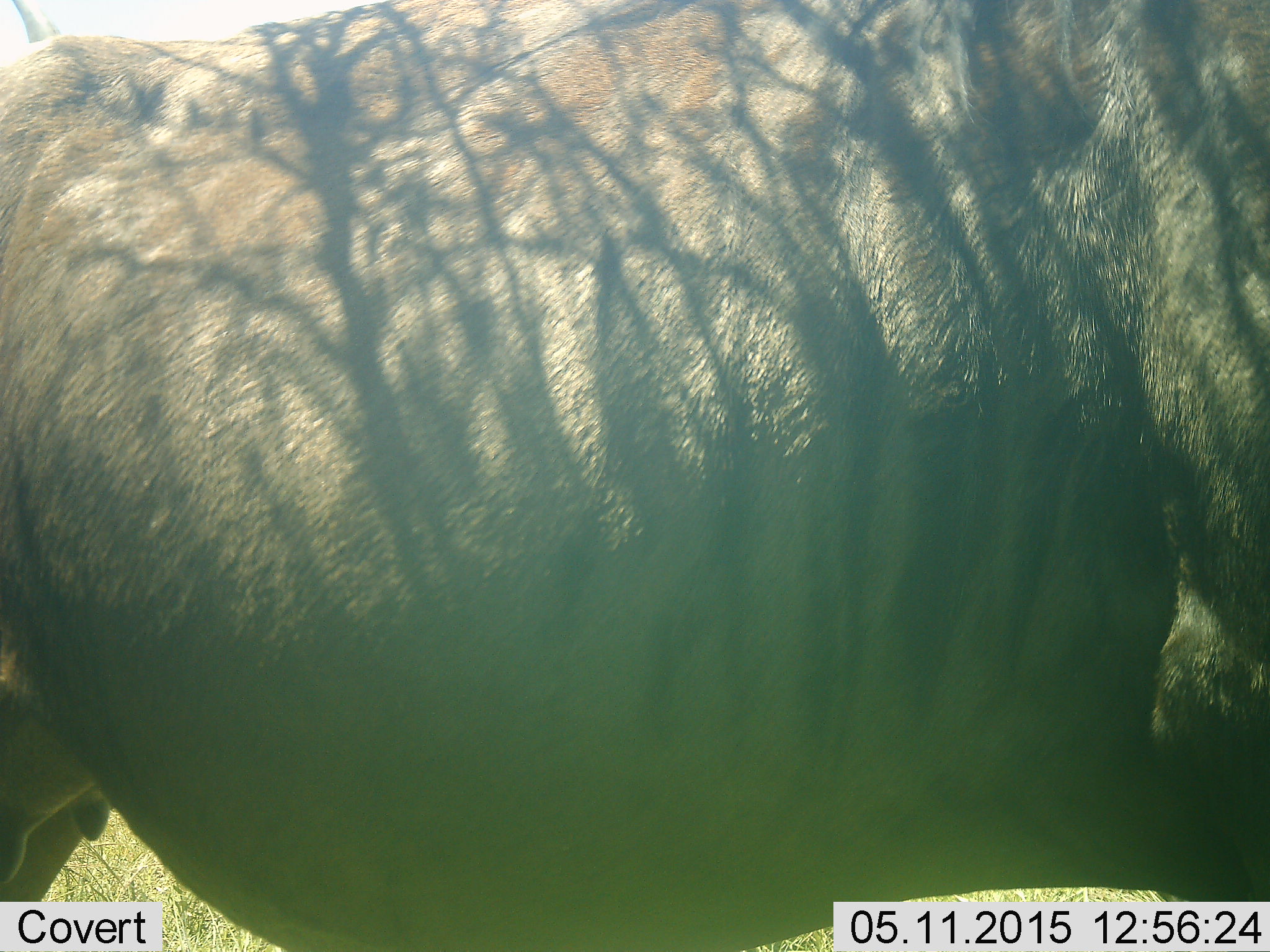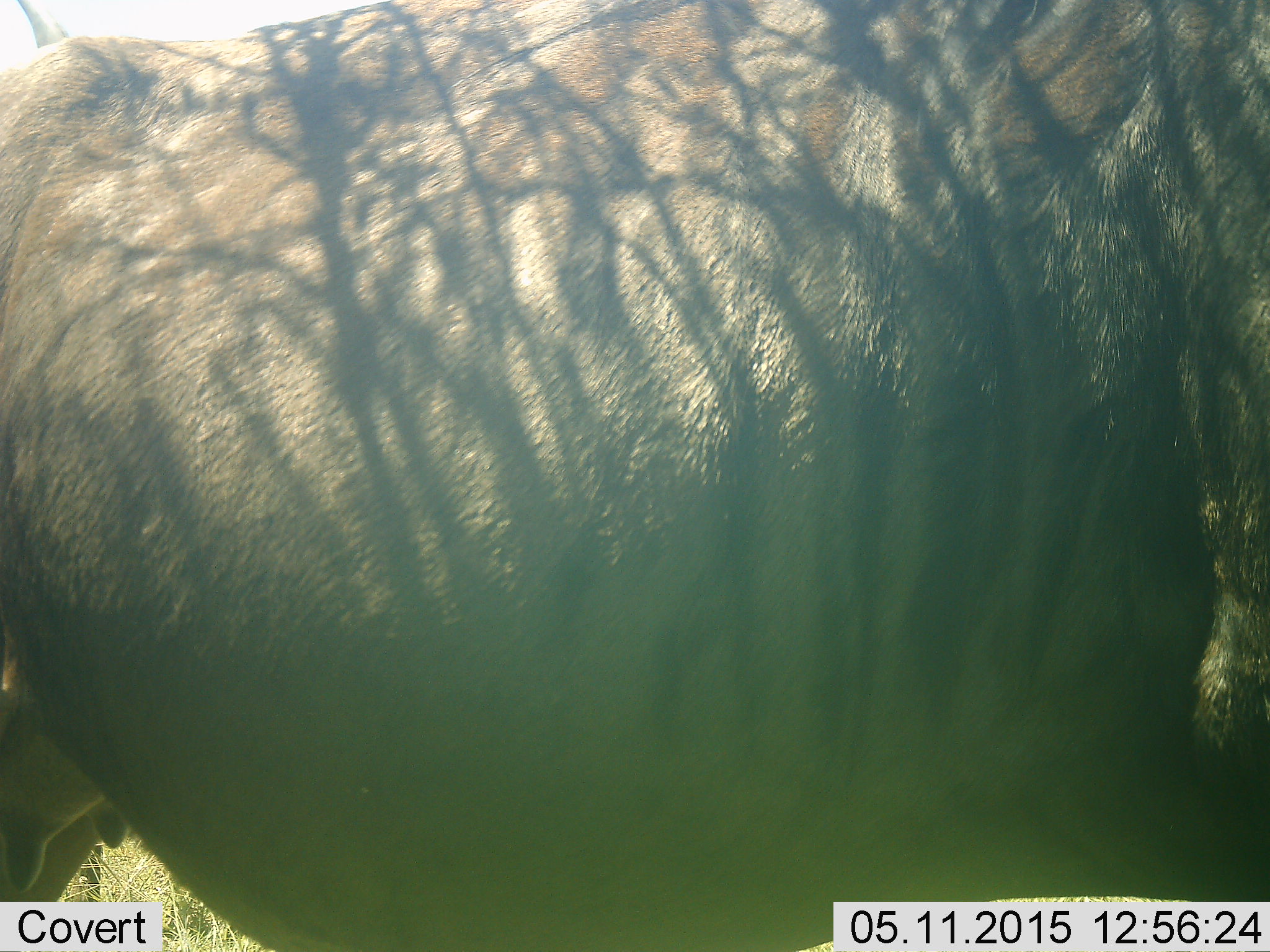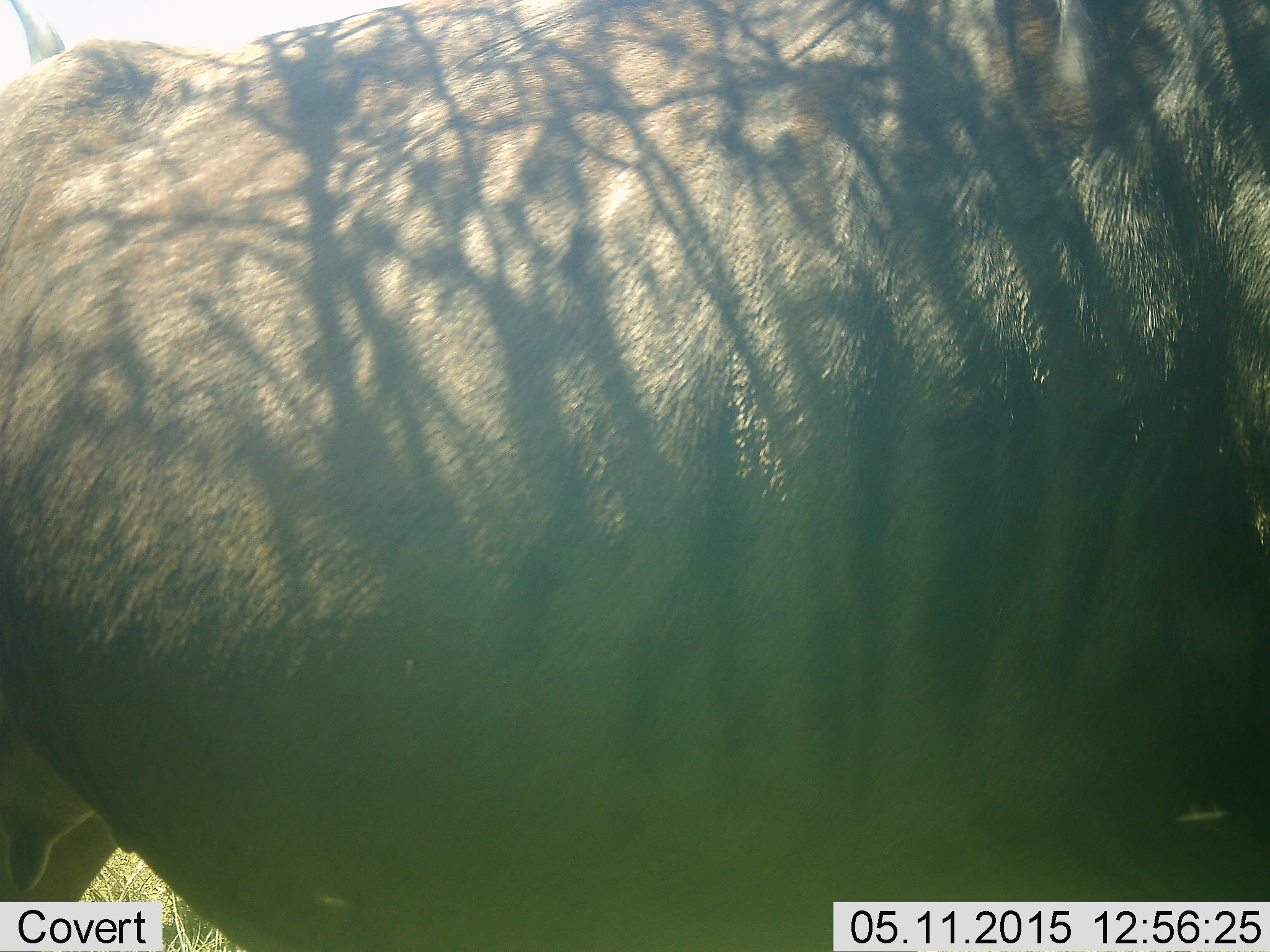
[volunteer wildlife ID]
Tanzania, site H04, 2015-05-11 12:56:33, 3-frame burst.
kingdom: Animalia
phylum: Chordata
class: Mammalia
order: Artiodactyla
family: Bovidae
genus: Connochaetes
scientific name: Connochaetes taurinus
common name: blue wildebeest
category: wildebeest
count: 1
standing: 100%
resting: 0%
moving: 0%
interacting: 0%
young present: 0%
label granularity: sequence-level